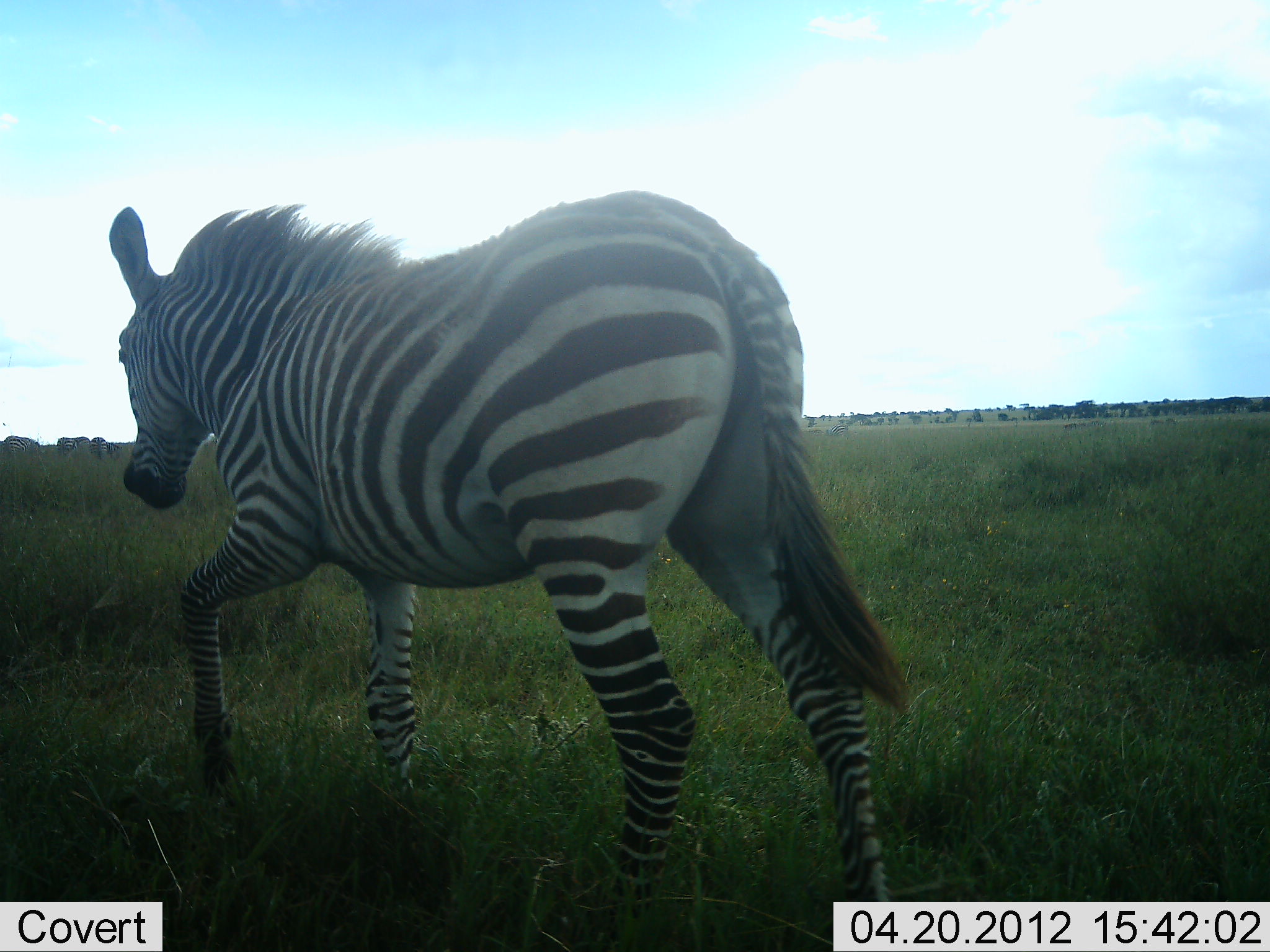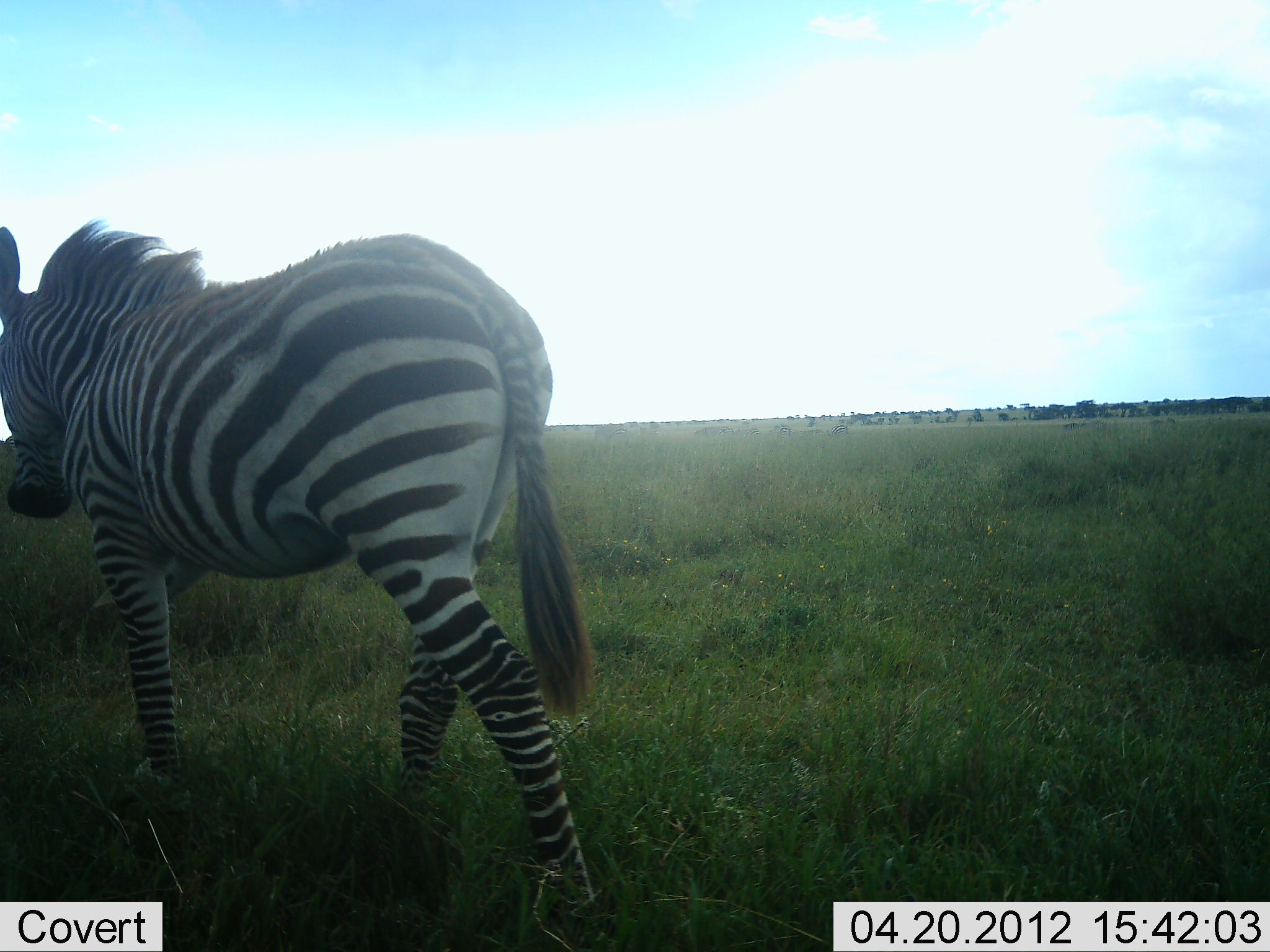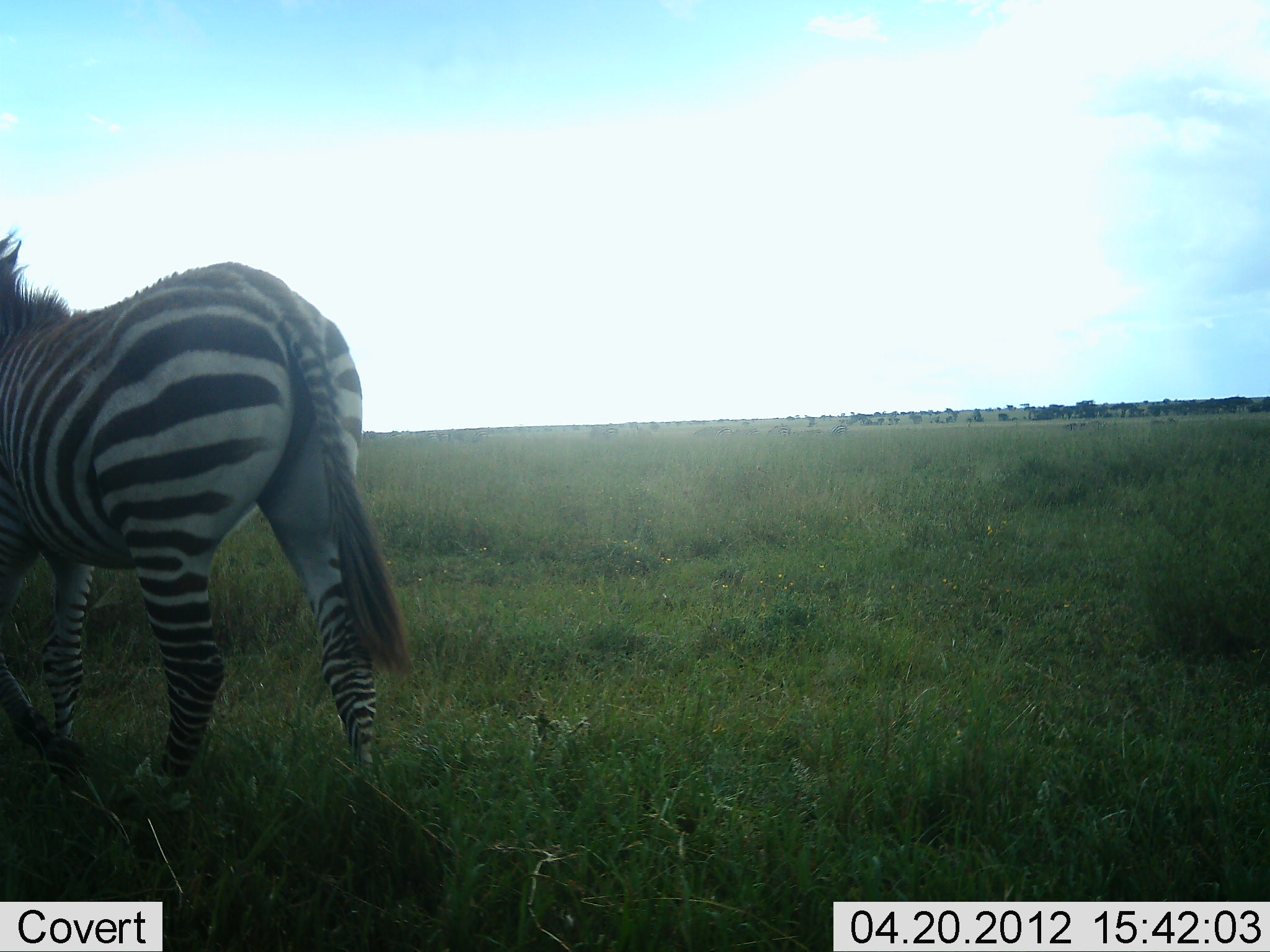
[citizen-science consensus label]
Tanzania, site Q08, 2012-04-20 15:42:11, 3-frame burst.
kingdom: Animalia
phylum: Chordata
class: Mammalia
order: Perissodactyla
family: Equidae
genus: Equus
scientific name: Equus quagga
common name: plains zebra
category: zebra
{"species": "zebra (plains zebra) (Equus quagga)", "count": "1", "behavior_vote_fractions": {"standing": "6%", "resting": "0%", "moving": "100%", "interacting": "0%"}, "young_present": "0%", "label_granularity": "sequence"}